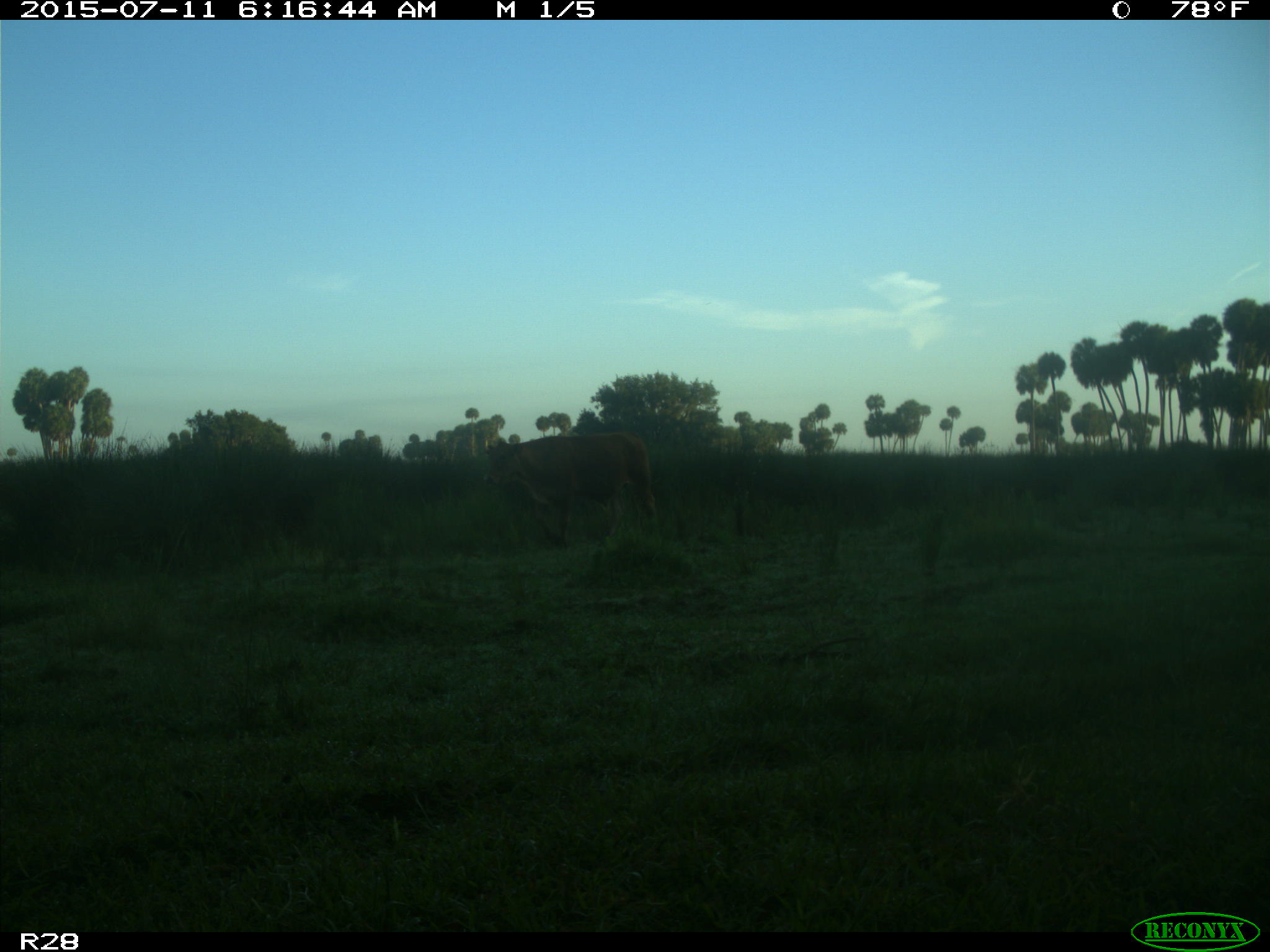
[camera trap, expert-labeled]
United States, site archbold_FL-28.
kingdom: Animalia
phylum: Chordata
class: Mammalia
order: Artiodactyla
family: Bovidae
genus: Bos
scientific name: Bos taurus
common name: domestic cow